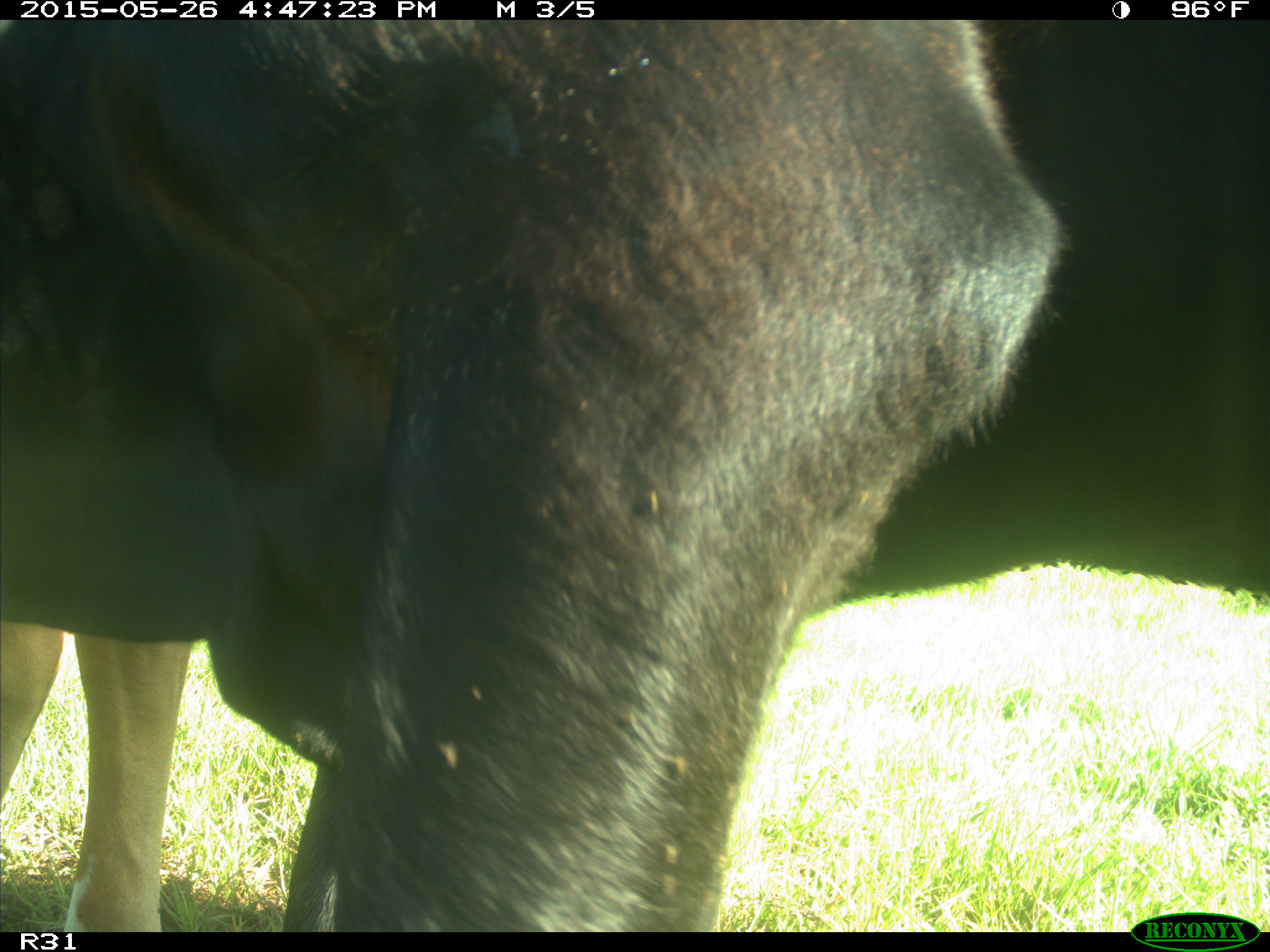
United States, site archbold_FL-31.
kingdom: Animalia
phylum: Chordata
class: Mammalia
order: Artiodactyla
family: Bovidae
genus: Bos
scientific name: Bos taurus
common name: domestic cow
Bos taurus (domestic cow).